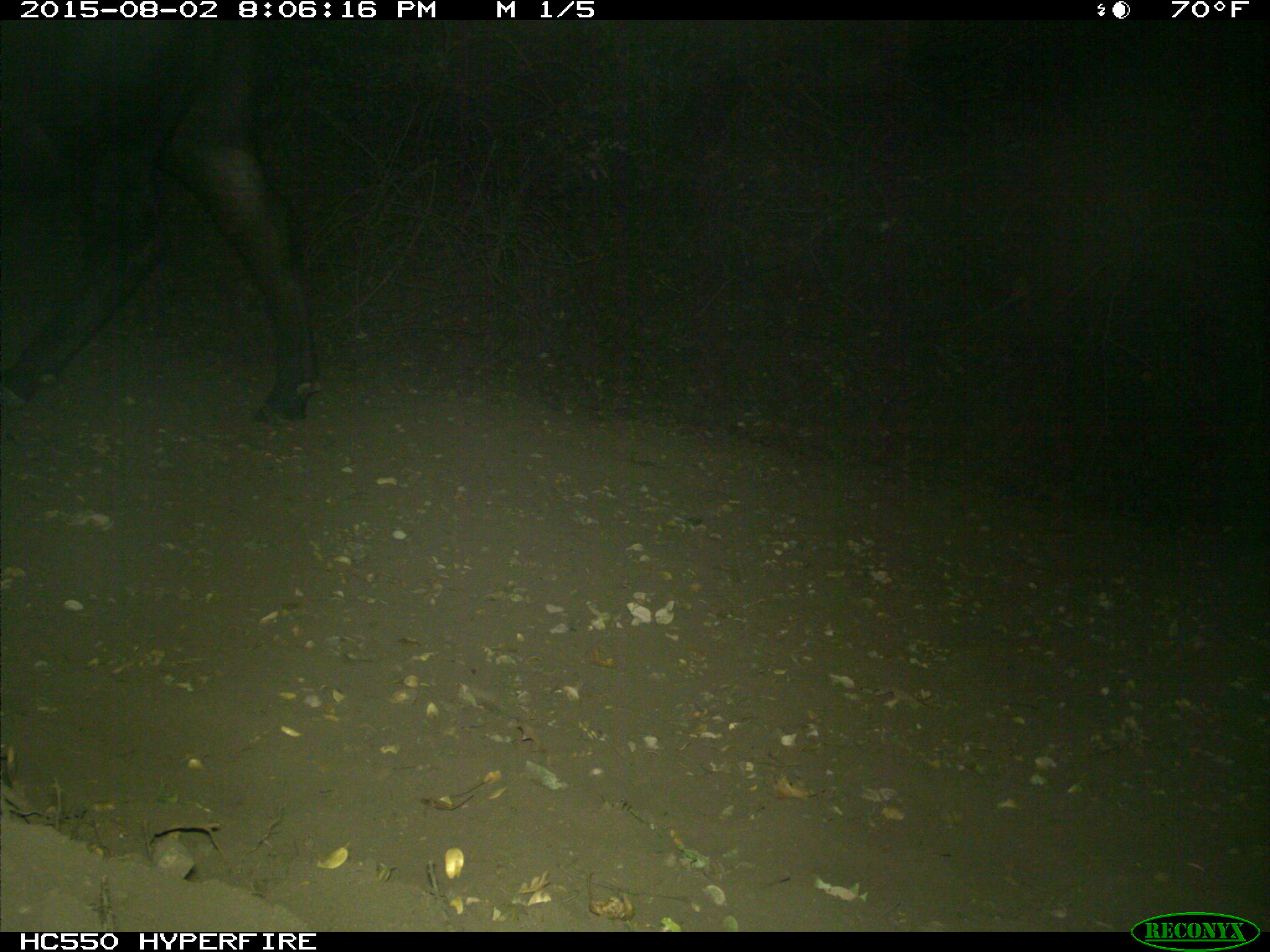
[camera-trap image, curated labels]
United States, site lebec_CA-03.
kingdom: Animalia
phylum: Chordata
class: Mammalia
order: Artiodactyla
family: Bovidae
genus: Bos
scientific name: Bos taurus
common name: domestic cow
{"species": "Bos taurus (domestic cow)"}